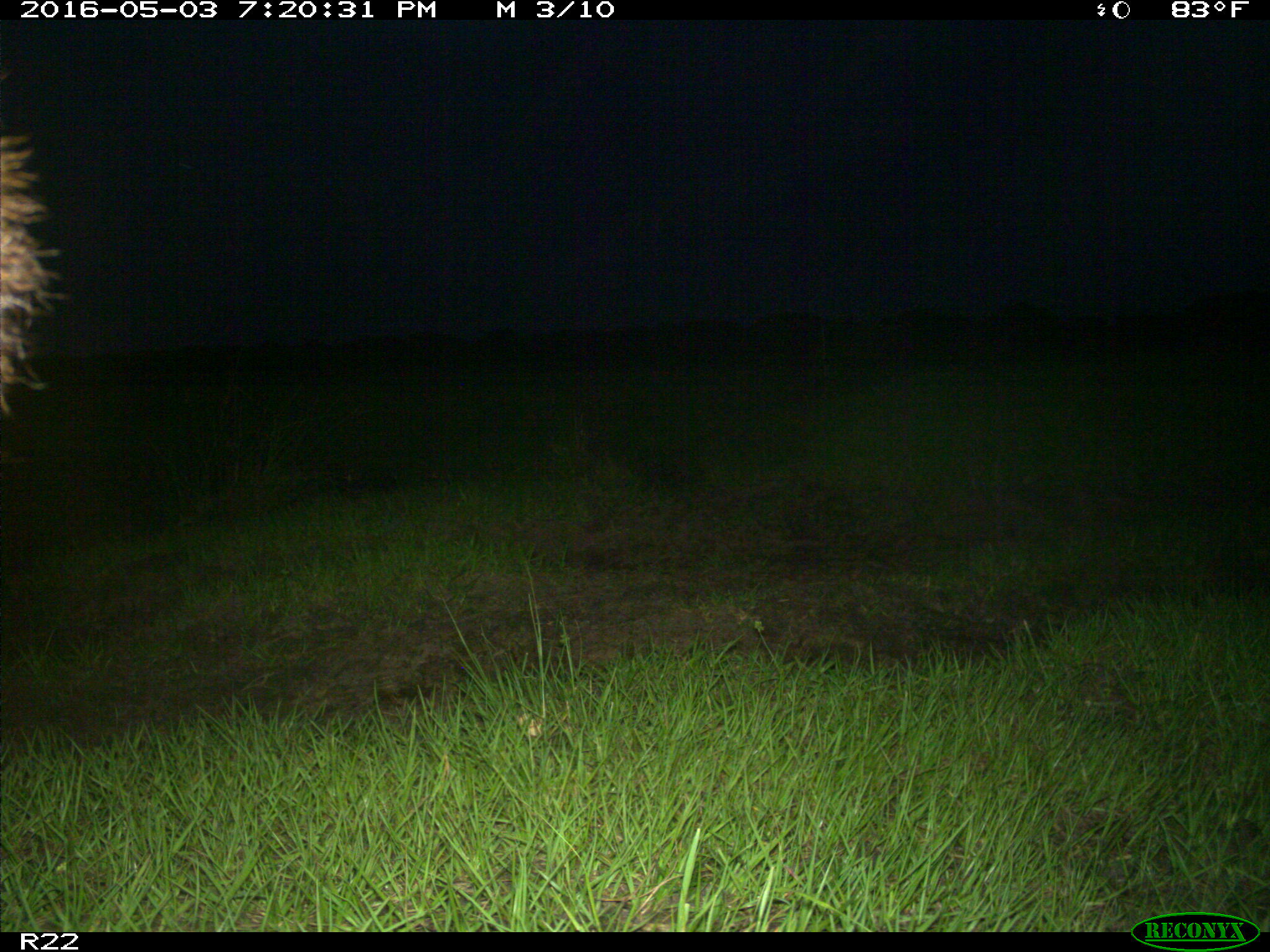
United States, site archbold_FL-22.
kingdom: Animalia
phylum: Chordata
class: Mammalia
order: Artiodactyla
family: Bovidae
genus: Bos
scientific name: Bos taurus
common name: domestic cow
Bos taurus (domestic cow).